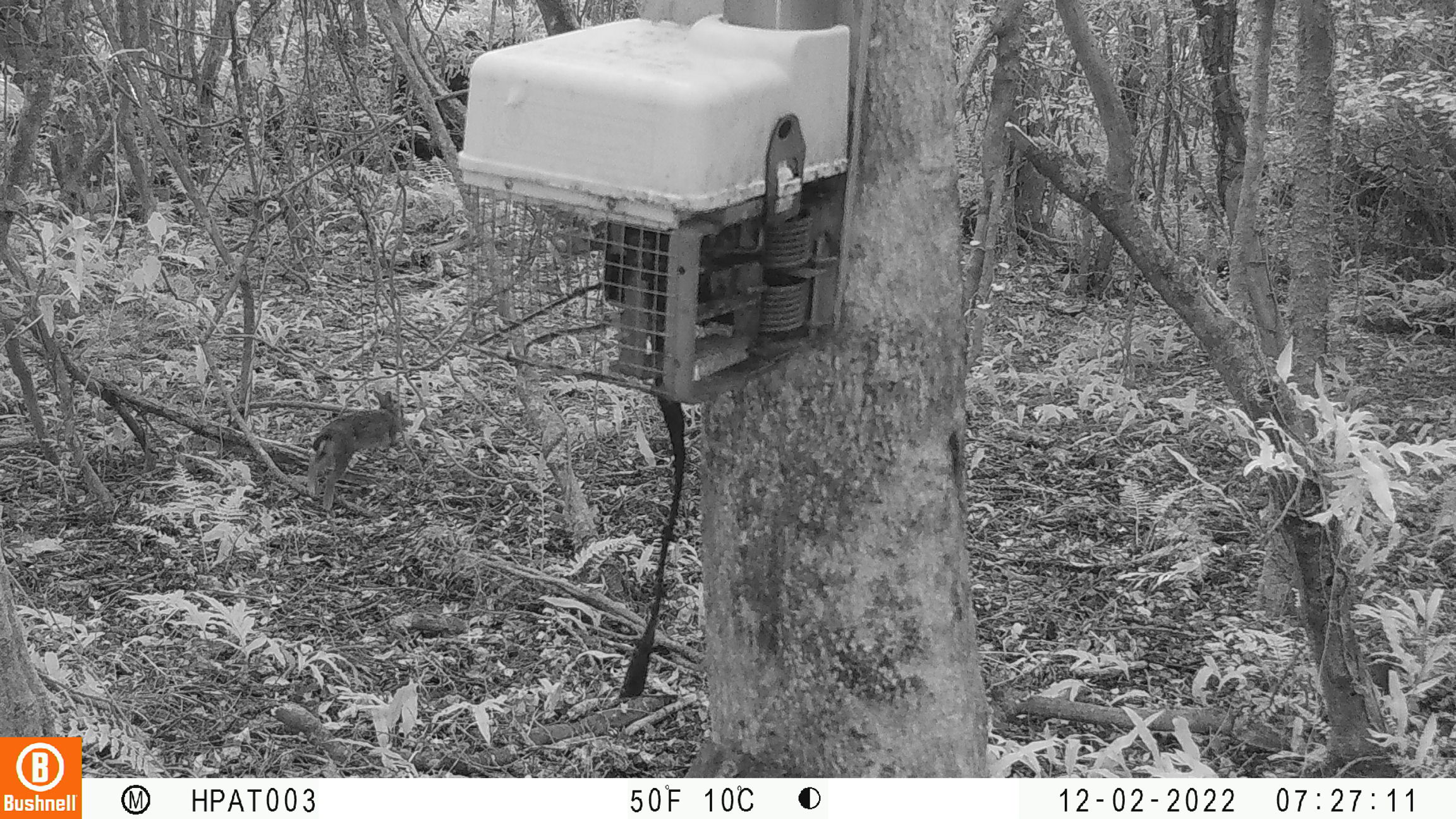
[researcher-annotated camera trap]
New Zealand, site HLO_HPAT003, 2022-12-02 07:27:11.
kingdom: Animalia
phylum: Chordata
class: Mammalia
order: Lagomorpha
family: Leporidae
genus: Oryctolagus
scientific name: Oryctolagus cuniculus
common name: european rabbit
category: rabbit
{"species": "rabbit (european rabbit) (Oryctolagus cuniculus)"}